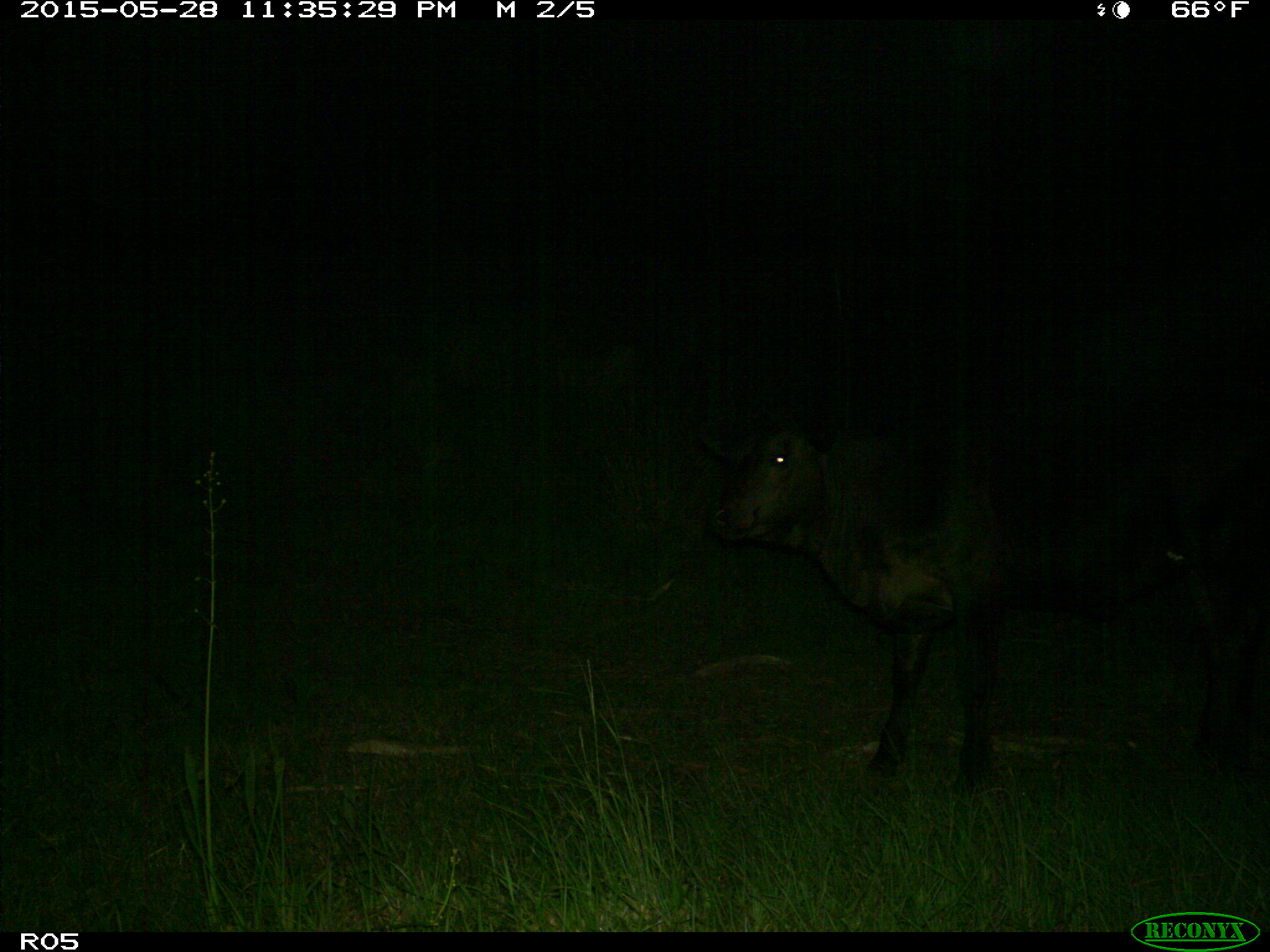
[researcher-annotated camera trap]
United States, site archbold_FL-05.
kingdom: Animalia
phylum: Chordata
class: Mammalia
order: Artiodactyla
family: Bovidae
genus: Bos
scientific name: Bos taurus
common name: domestic cow